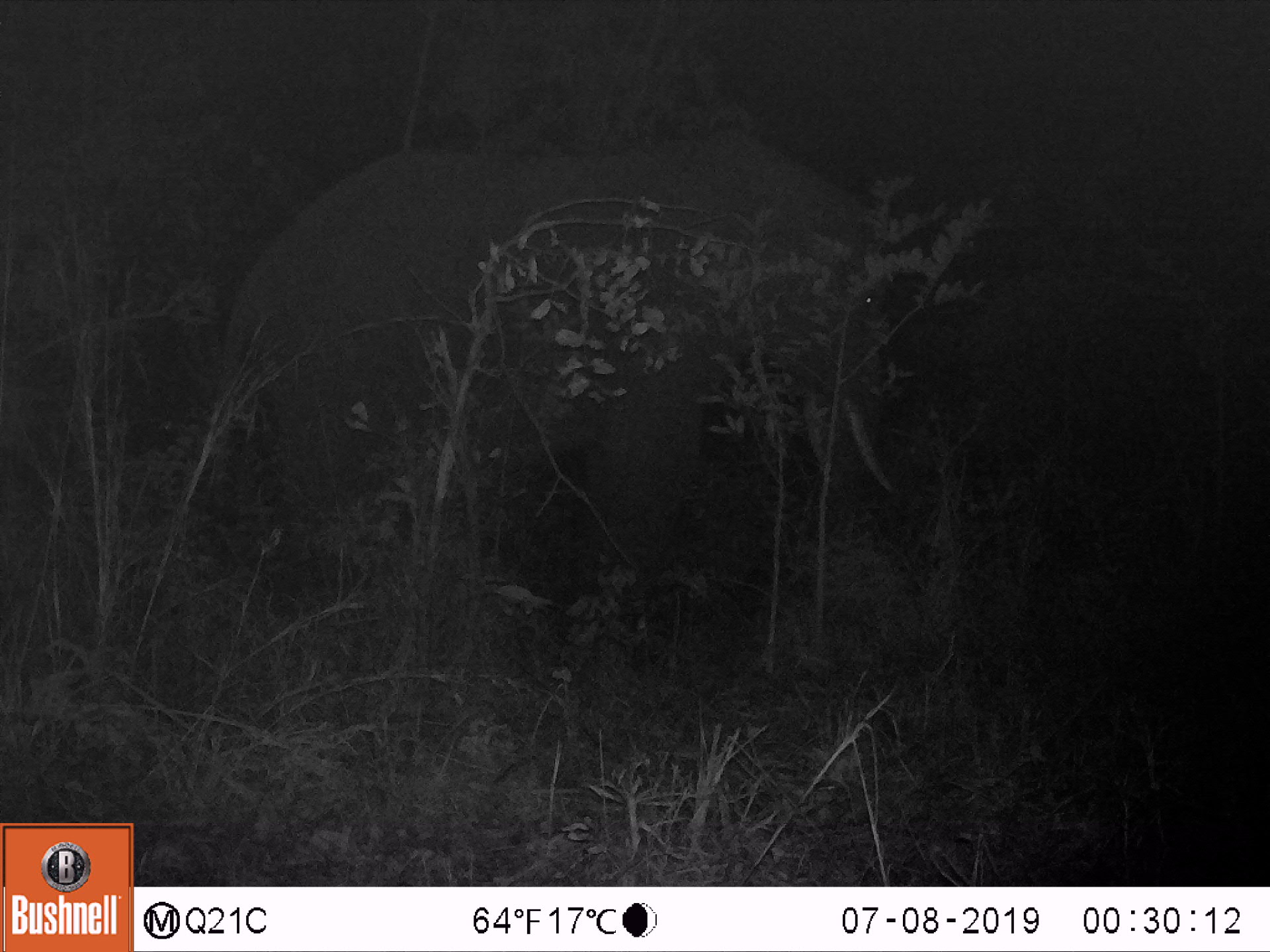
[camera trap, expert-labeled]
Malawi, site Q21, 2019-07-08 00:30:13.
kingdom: Animalia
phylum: Chordata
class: Mammalia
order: Proboscidea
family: Elephantidae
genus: Loxodonta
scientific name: Loxodonta africana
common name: african savanna elephant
African savanna elephant (Loxodonta africana), count 1.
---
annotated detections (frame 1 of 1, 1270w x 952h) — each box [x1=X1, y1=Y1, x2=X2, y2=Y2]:
african savanna elephant: [x1=224, y1=123, x2=917, y2=641]